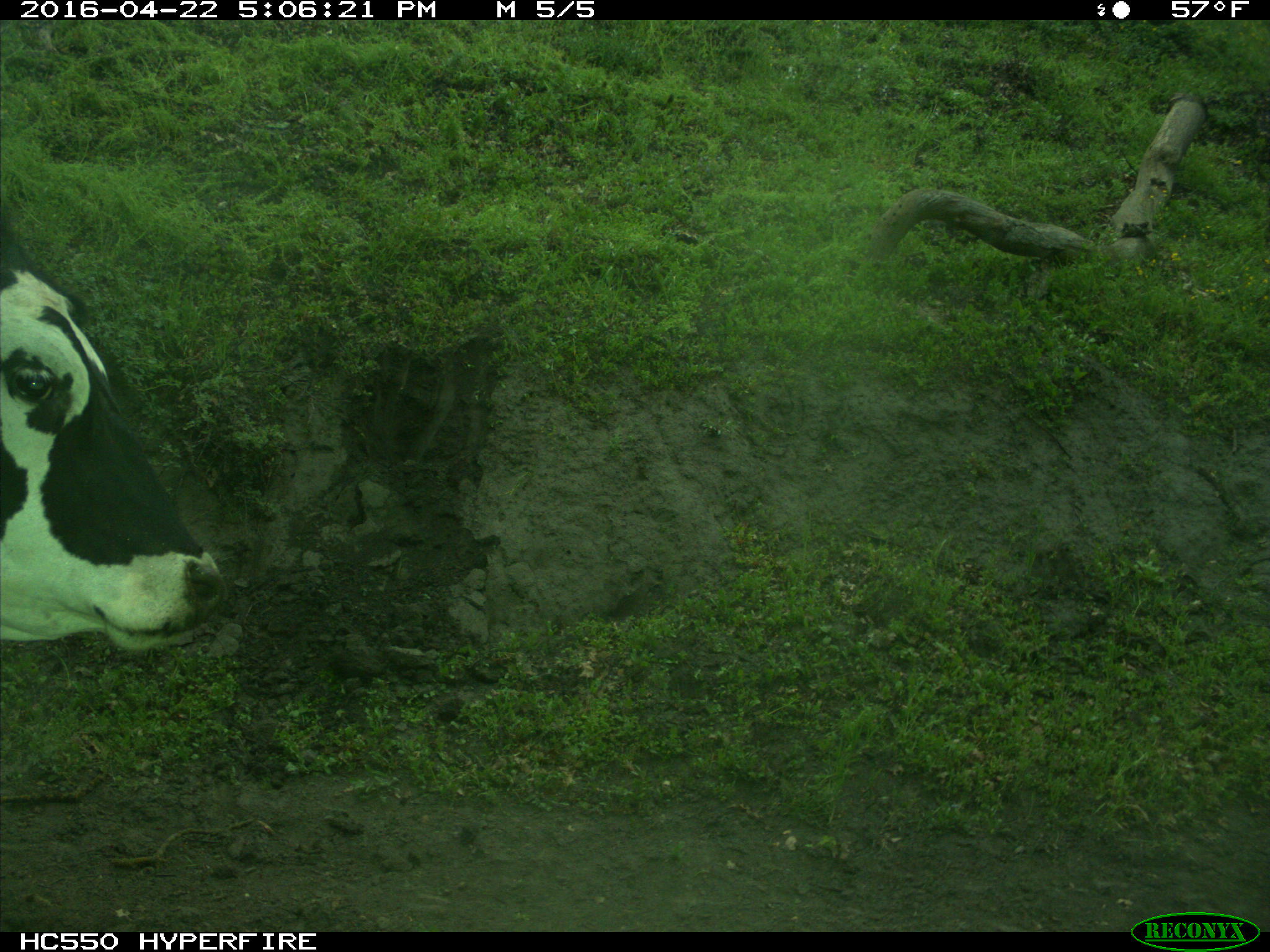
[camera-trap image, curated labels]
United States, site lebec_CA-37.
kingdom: Animalia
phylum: Chordata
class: Mammalia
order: Artiodactyla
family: Bovidae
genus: Bos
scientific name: Bos taurus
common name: domestic cow